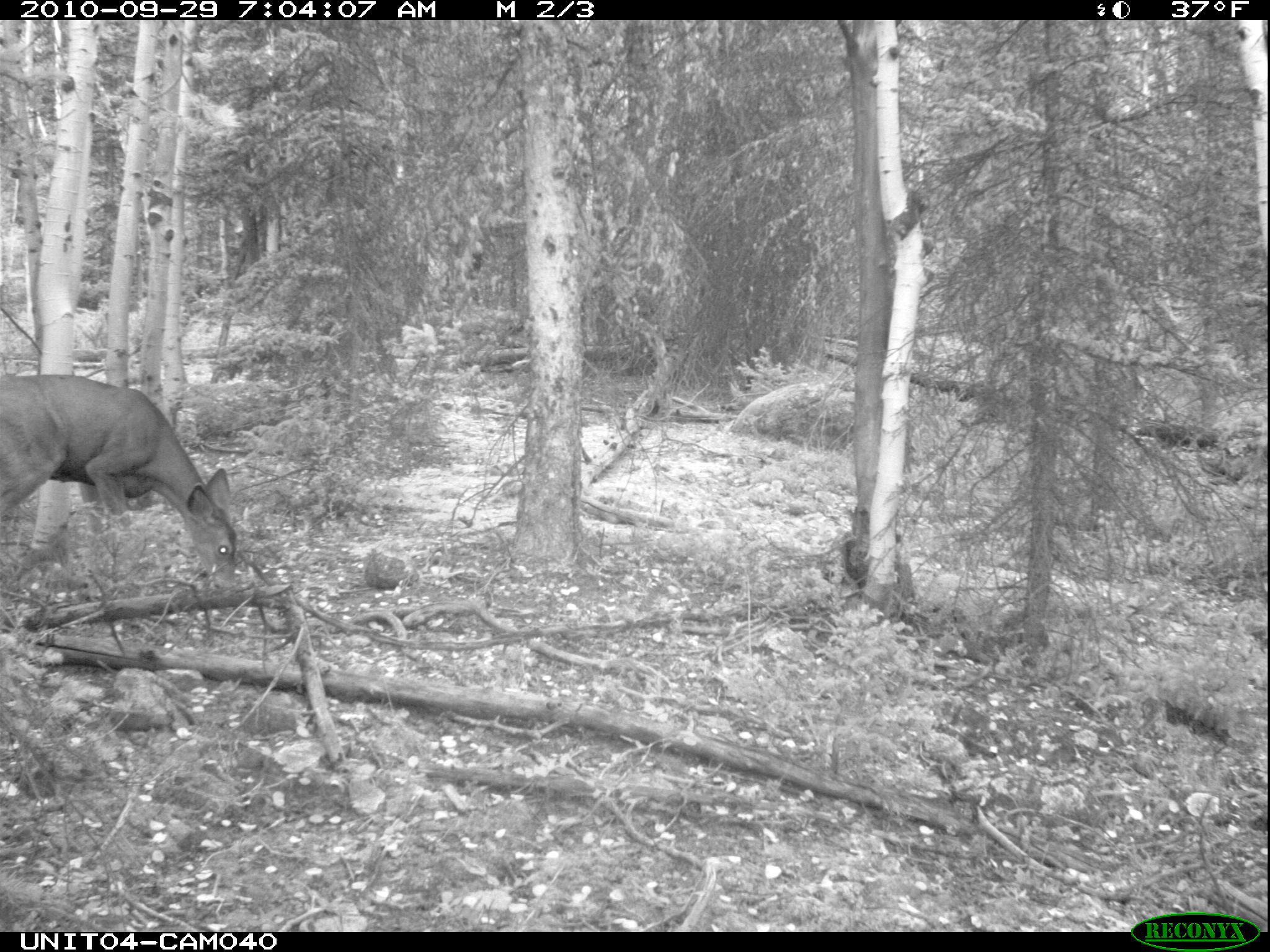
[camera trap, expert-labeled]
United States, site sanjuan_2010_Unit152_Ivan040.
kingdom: Animalia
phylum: Chordata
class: Mammalia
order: Artiodactyla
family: Cervidae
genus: Odocoileus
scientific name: Odocoileus hemionus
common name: mule deer